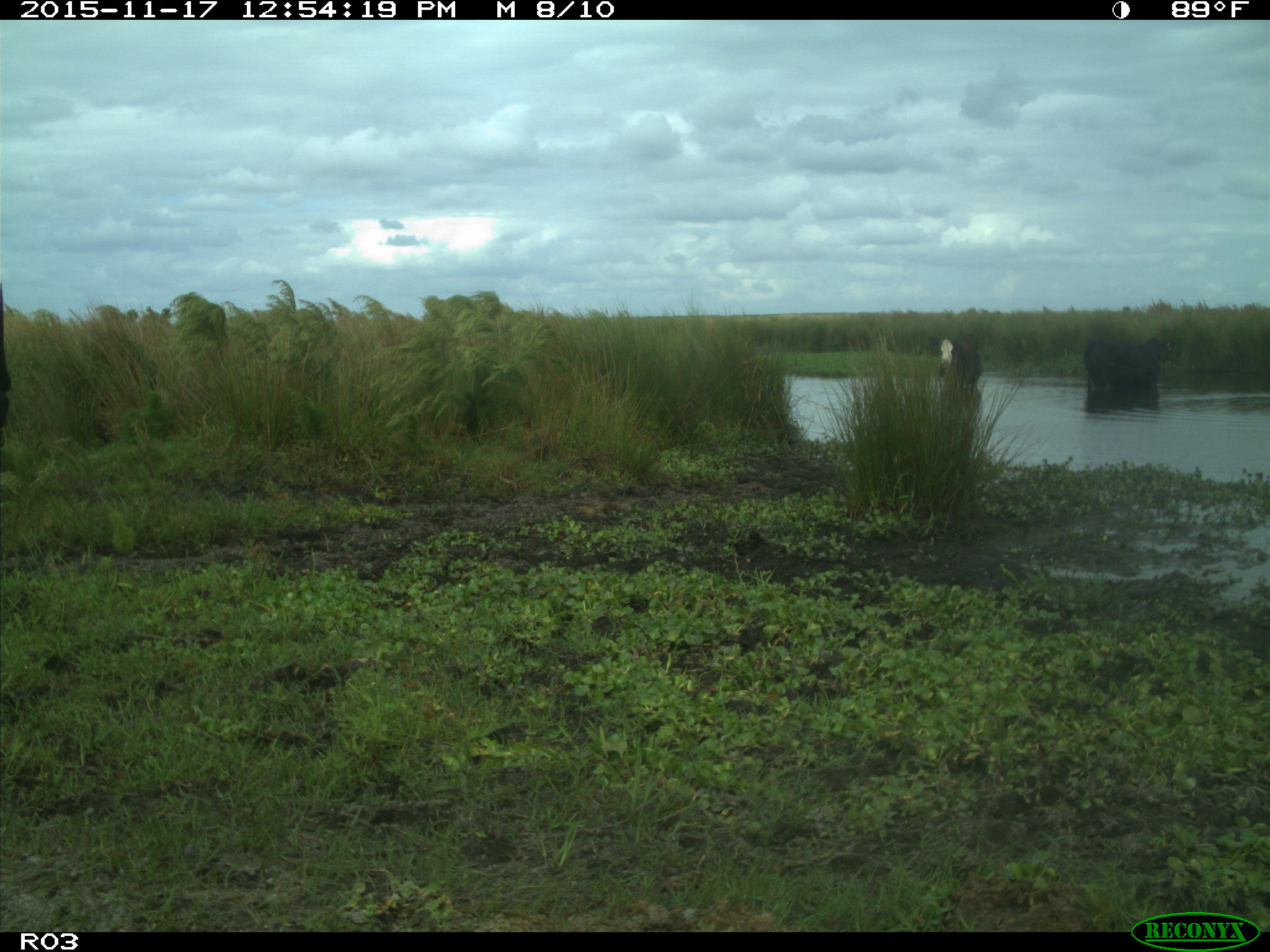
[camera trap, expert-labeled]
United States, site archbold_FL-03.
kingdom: Animalia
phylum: Chordata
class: Mammalia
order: Artiodactyla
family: Bovidae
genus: Bos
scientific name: Bos taurus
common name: domestic cow